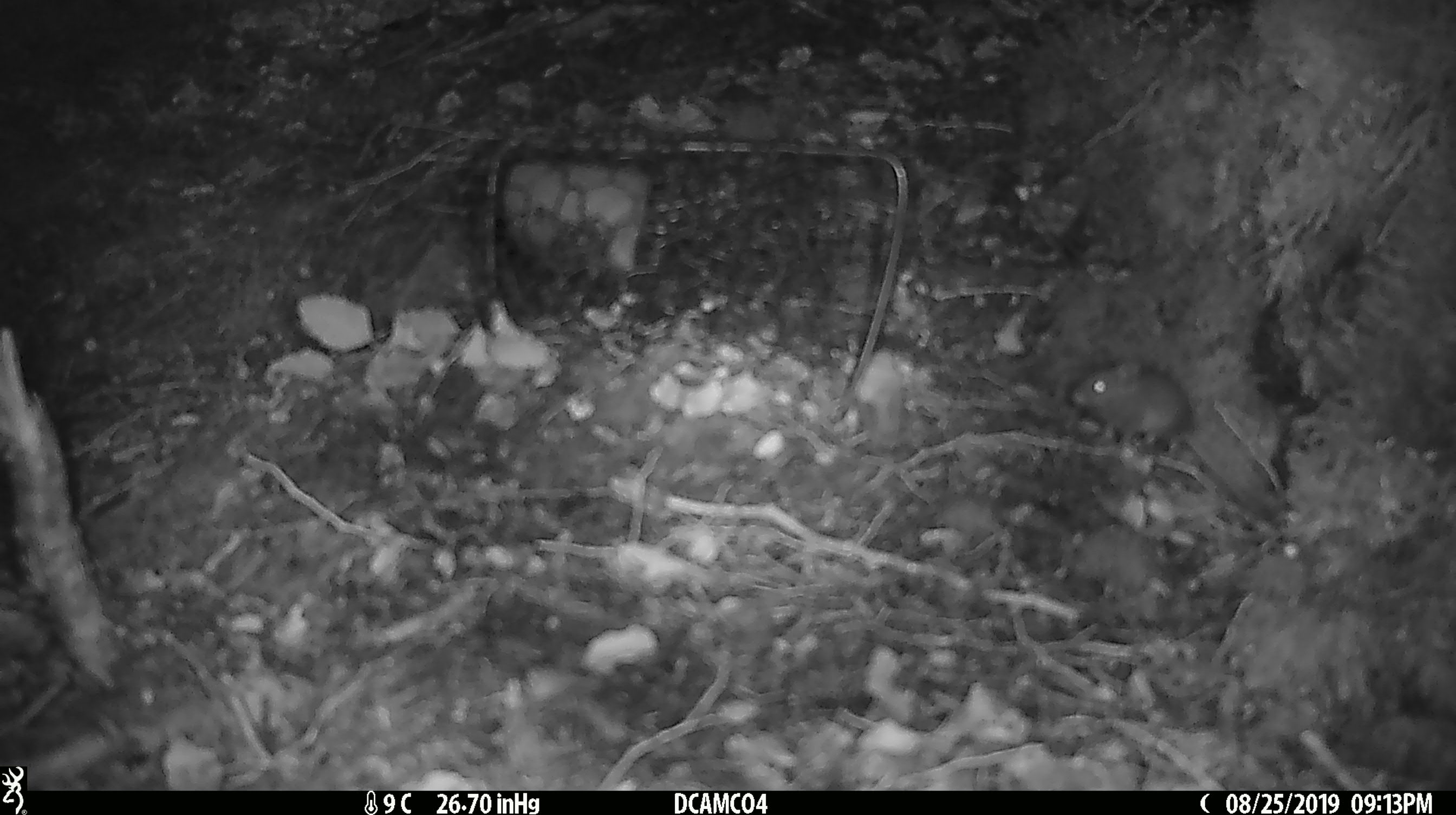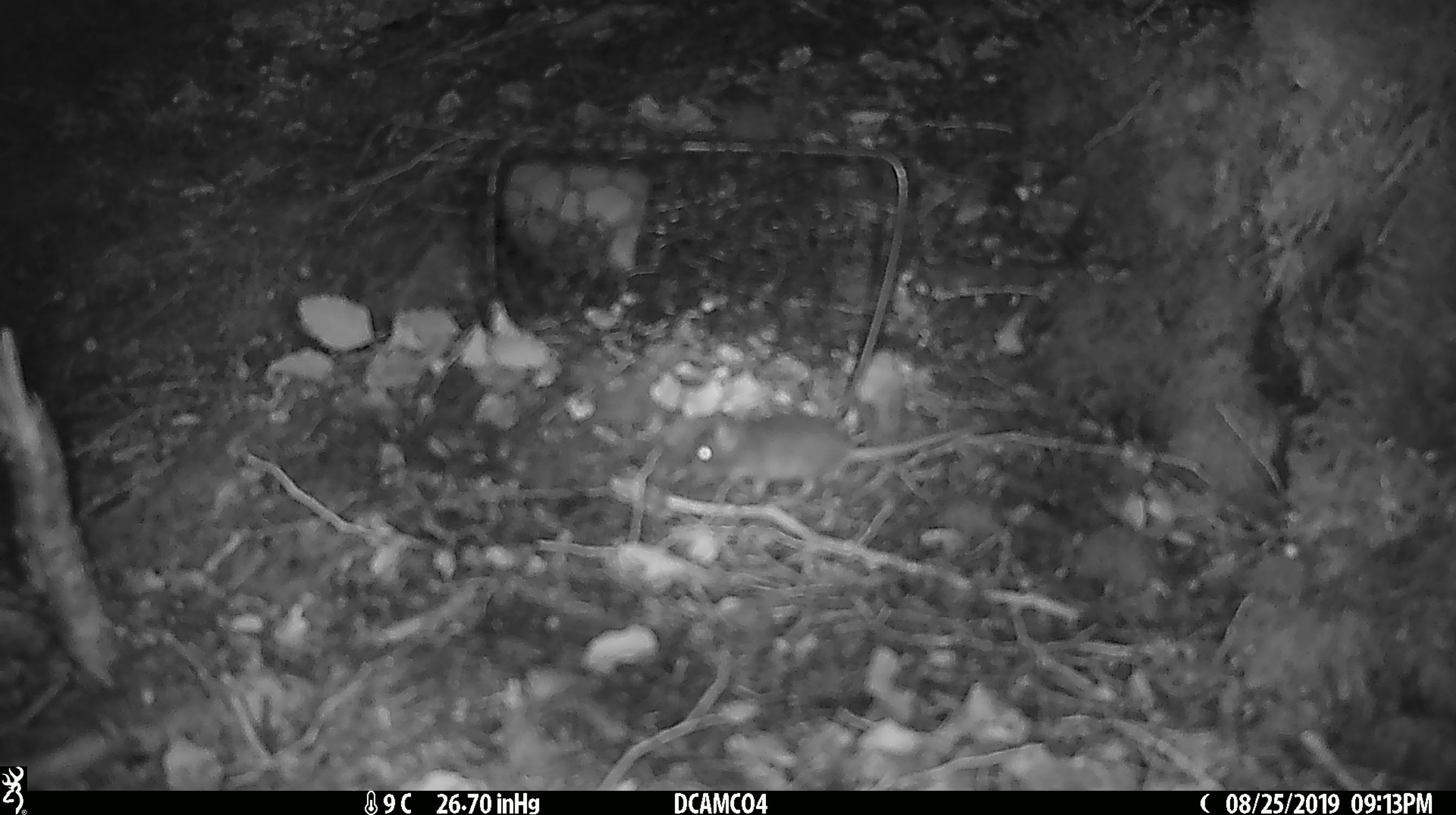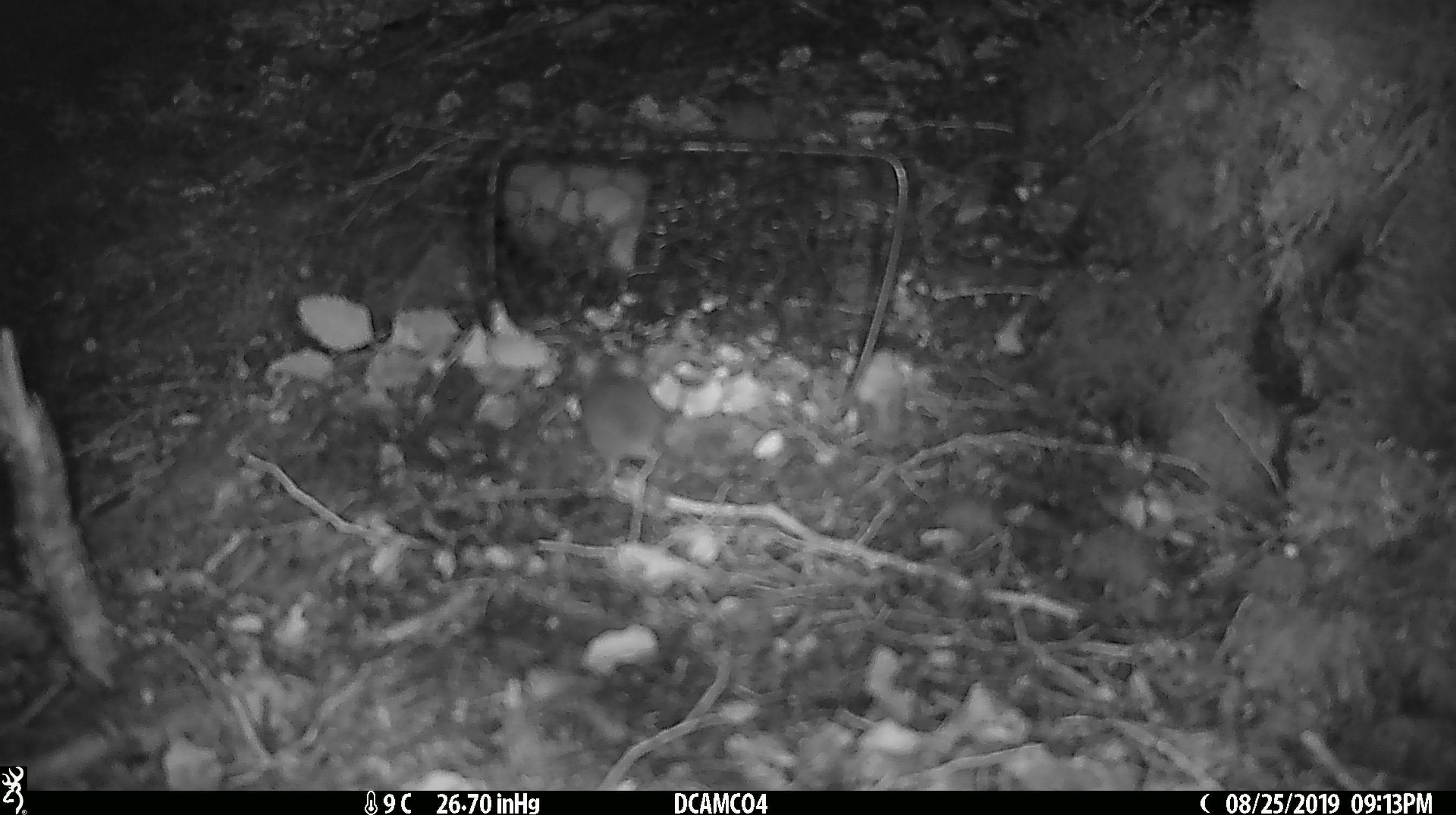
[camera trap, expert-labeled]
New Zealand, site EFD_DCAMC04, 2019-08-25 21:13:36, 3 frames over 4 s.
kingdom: Animalia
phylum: Chordata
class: Mammalia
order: Rodentia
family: Muridae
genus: Mus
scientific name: Mus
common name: mouse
Mouse (Mus).